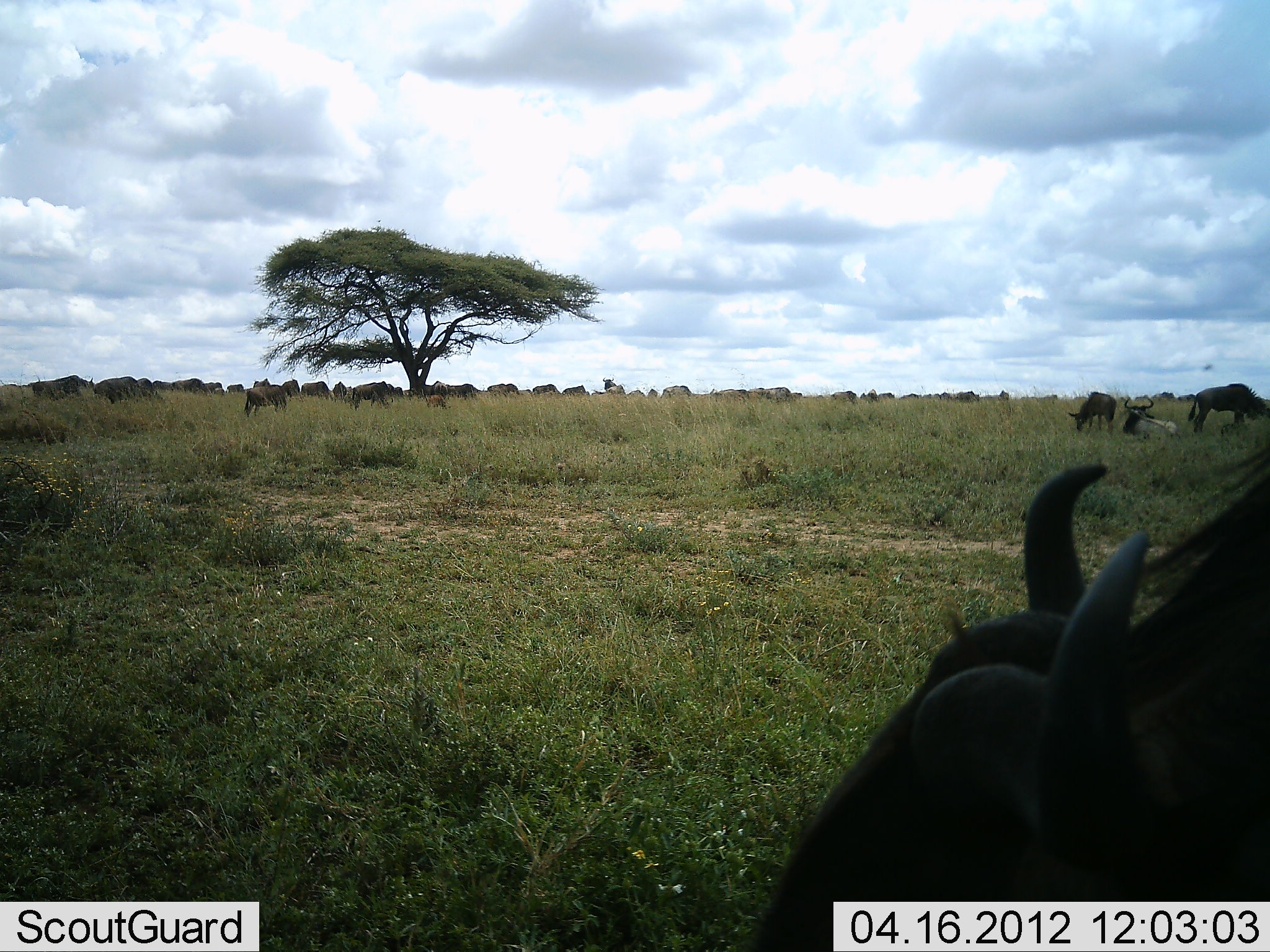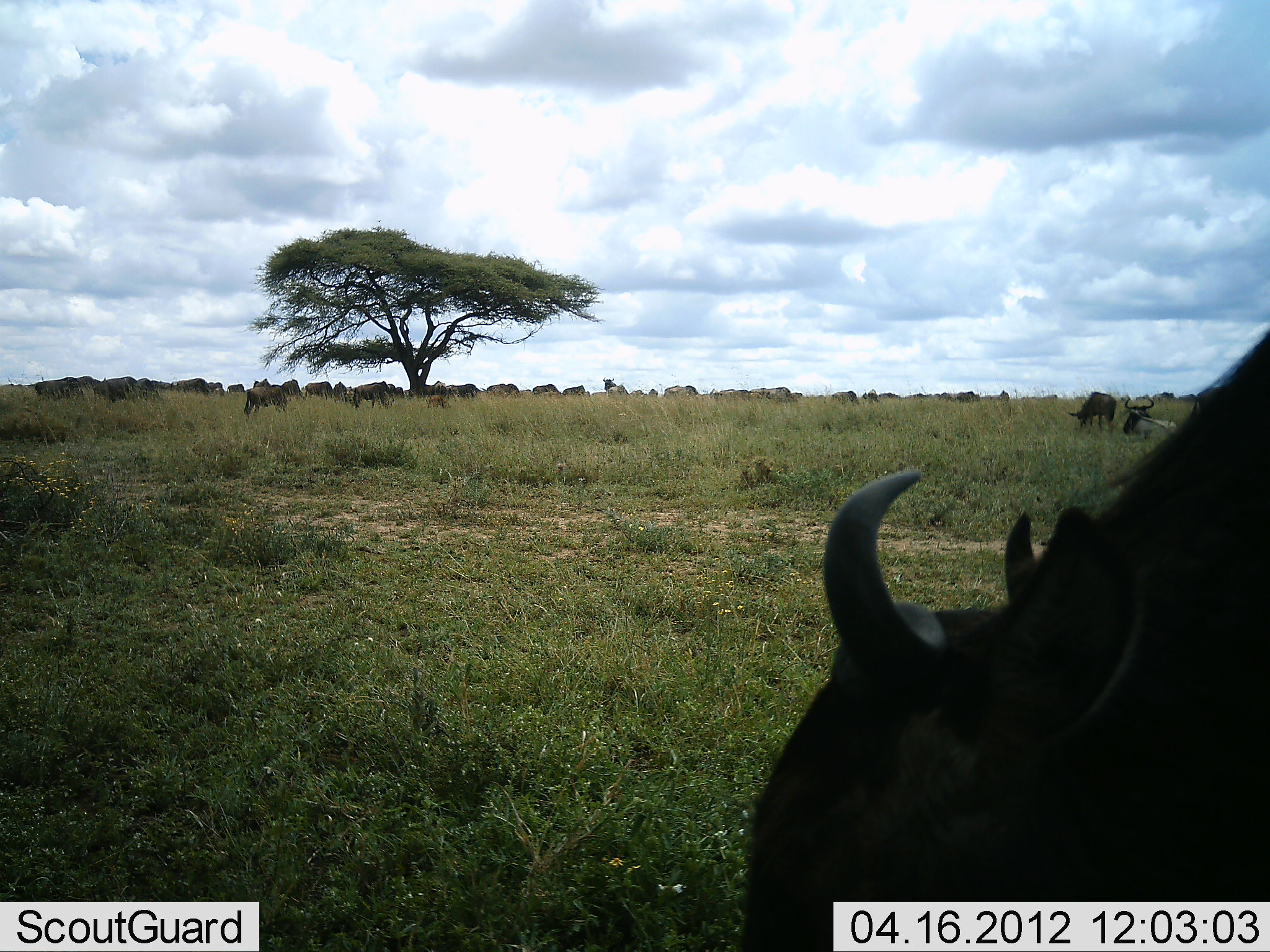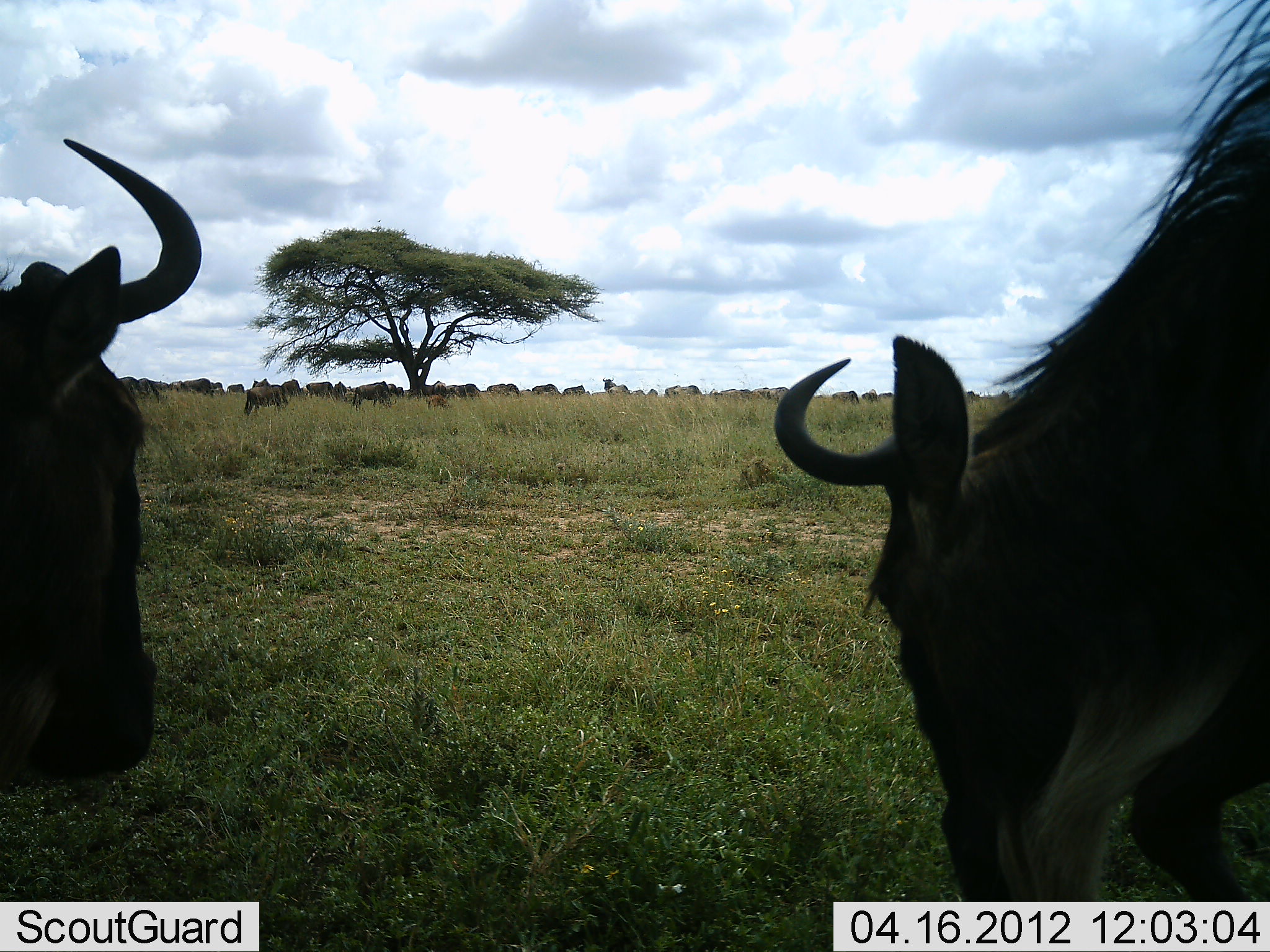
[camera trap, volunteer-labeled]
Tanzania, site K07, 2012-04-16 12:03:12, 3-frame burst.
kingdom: Animalia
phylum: Chordata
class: Mammalia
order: Artiodactyla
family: Bovidae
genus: Connochaetes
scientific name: Connochaetes taurinus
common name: blue wildebeest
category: wildebeest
Wildebeest (blue wildebeest) (Connochaetes taurinus), count 11-50. Behavior (volunteer vote fractions): standing 50%, resting 43%, moving 43%, interacting 0%. Young present (vote fraction): 7%. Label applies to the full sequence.